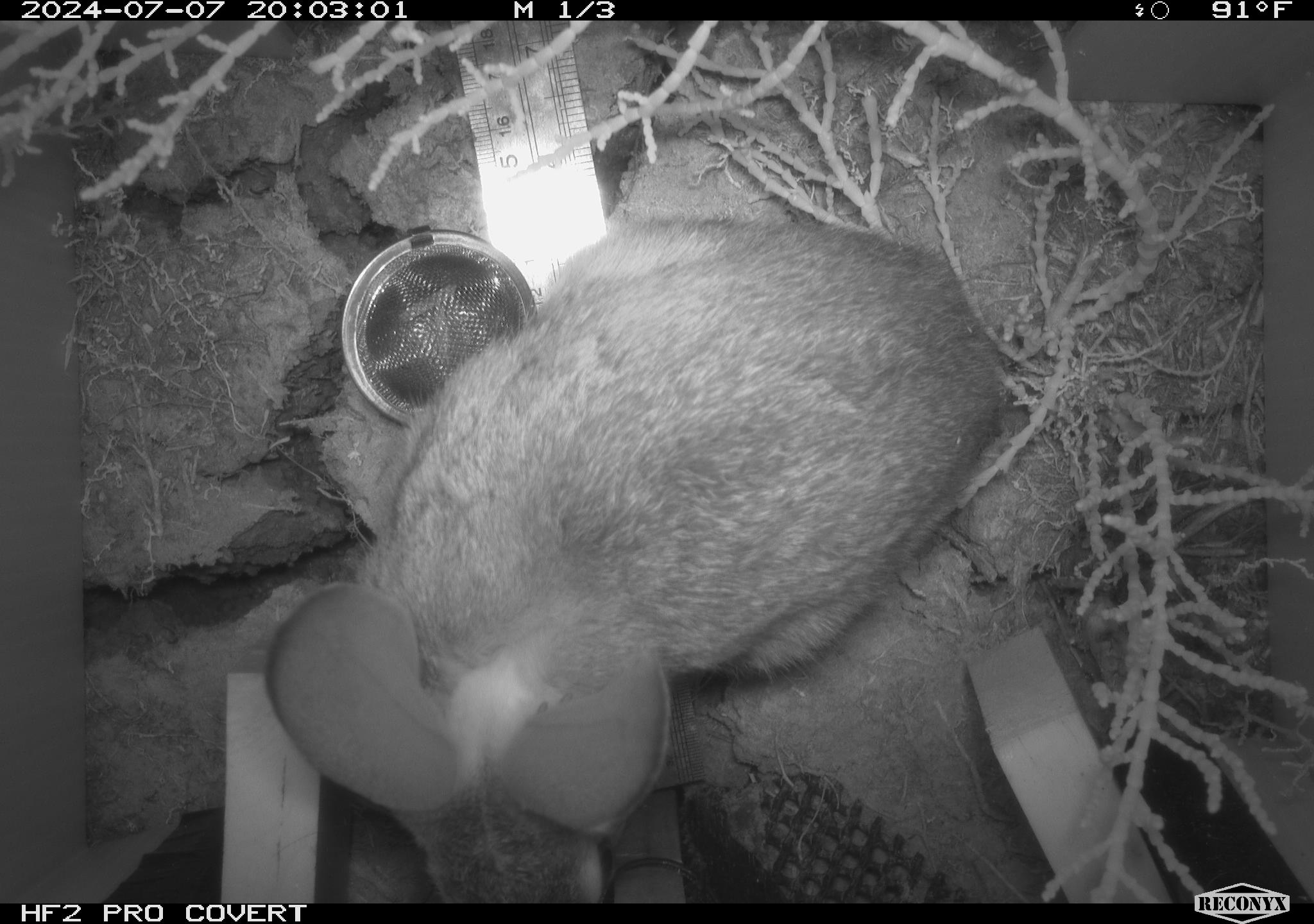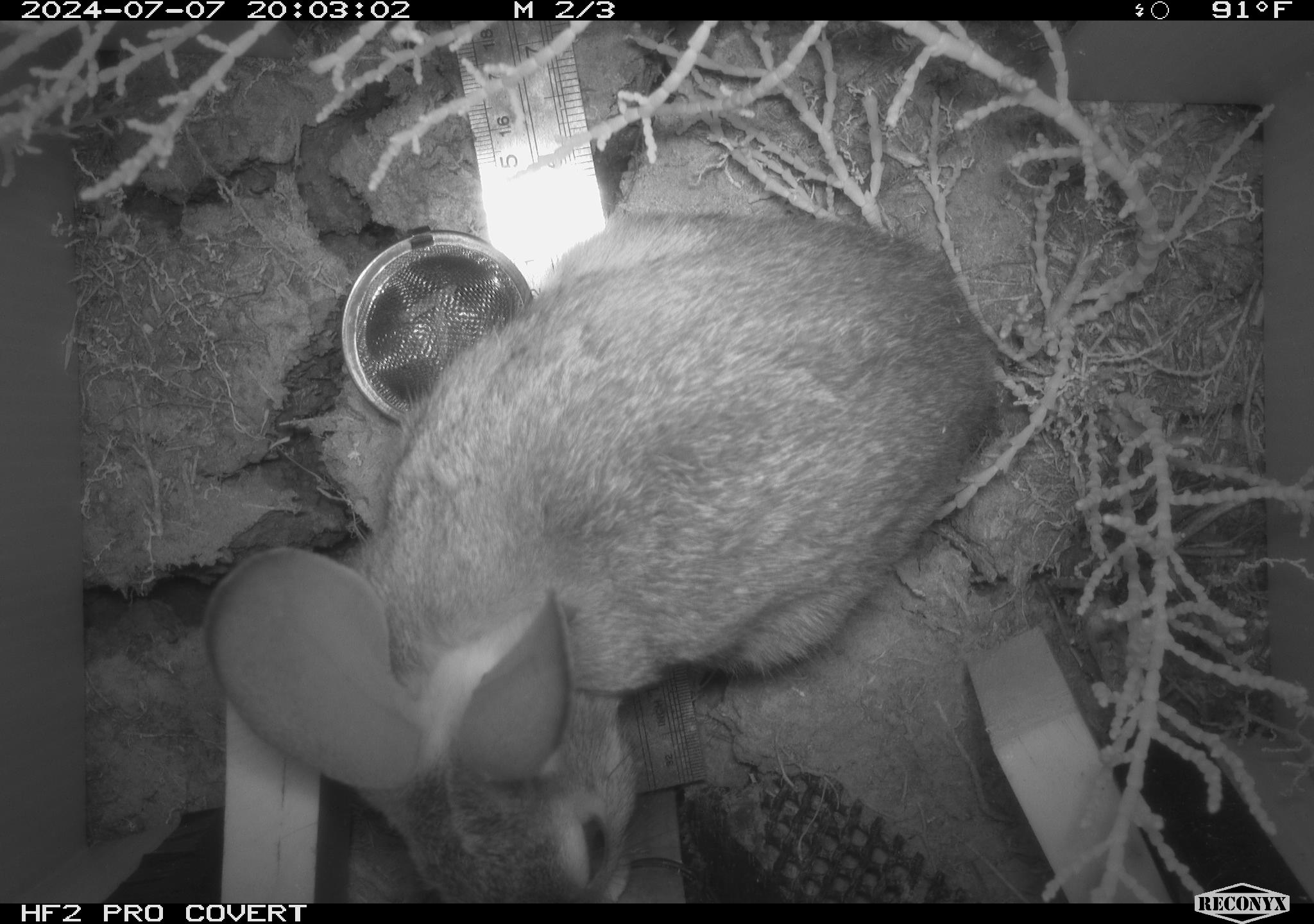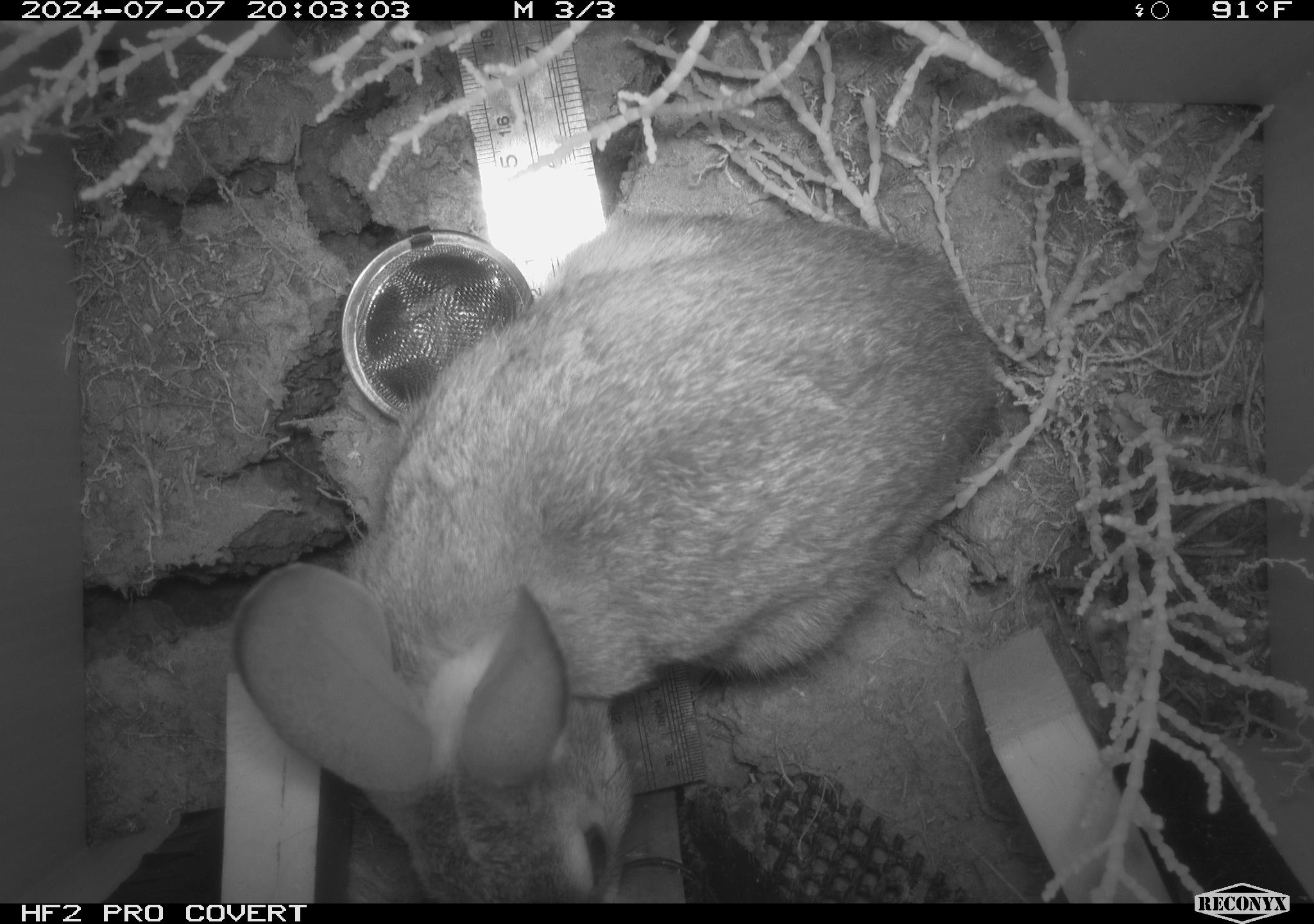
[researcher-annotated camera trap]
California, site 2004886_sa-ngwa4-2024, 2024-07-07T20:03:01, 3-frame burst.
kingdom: Animalia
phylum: Chordata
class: Mammalia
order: Lagomorpha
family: Leporidae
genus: Sylvilagus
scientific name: Sylvilagus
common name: cottontail rabbits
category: sylvilagus species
Sylvilagus species (cottontail rabbits) (Sylvilagus).